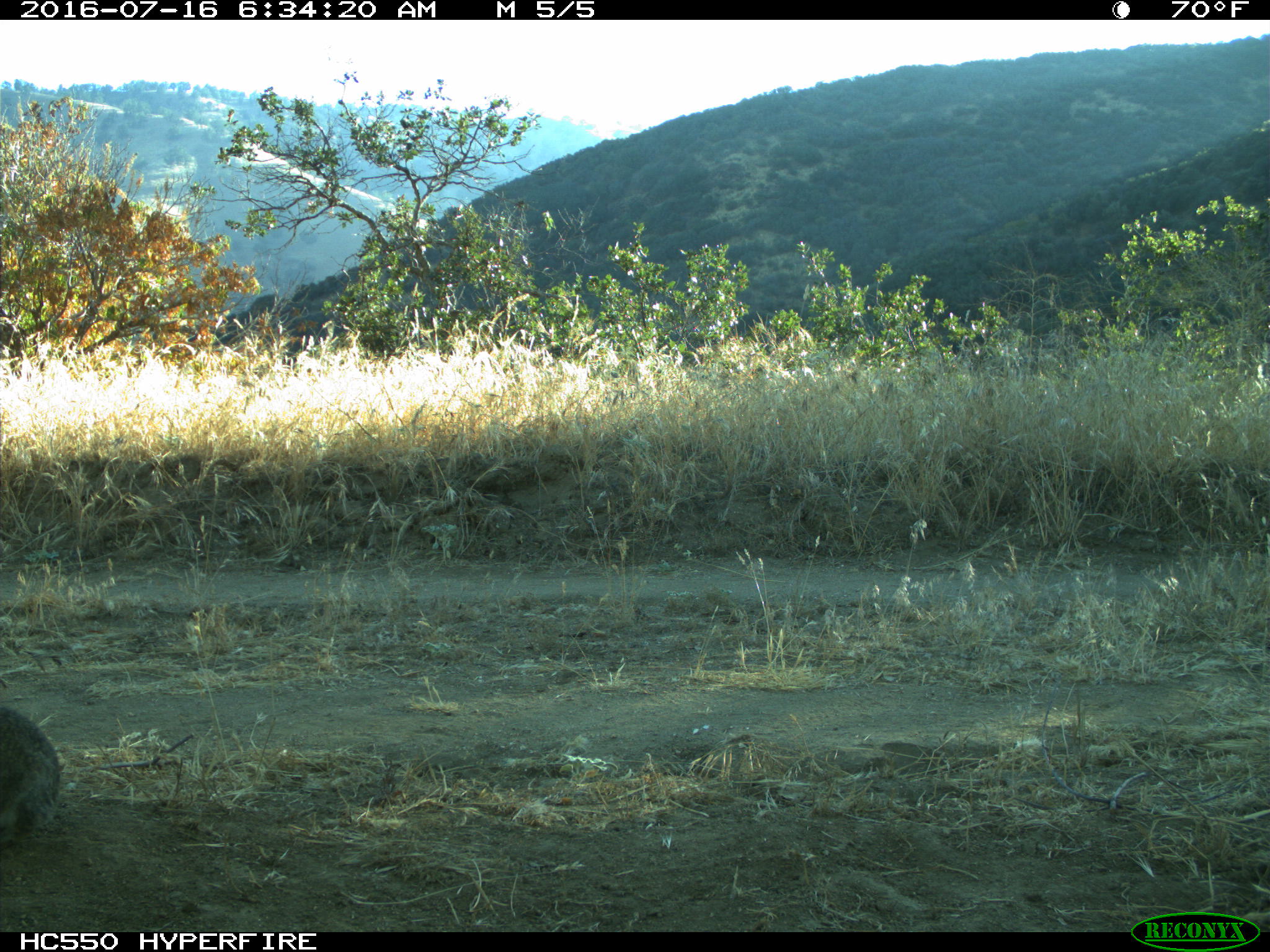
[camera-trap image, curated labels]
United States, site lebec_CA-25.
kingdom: Animalia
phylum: Chordata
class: Mammalia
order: Lagomorpha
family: Leporidae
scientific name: Leporidae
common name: rabbits and hares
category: unidentified rabbit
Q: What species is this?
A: Unidentified rabbit (rabbits and hares) (Leporidae).